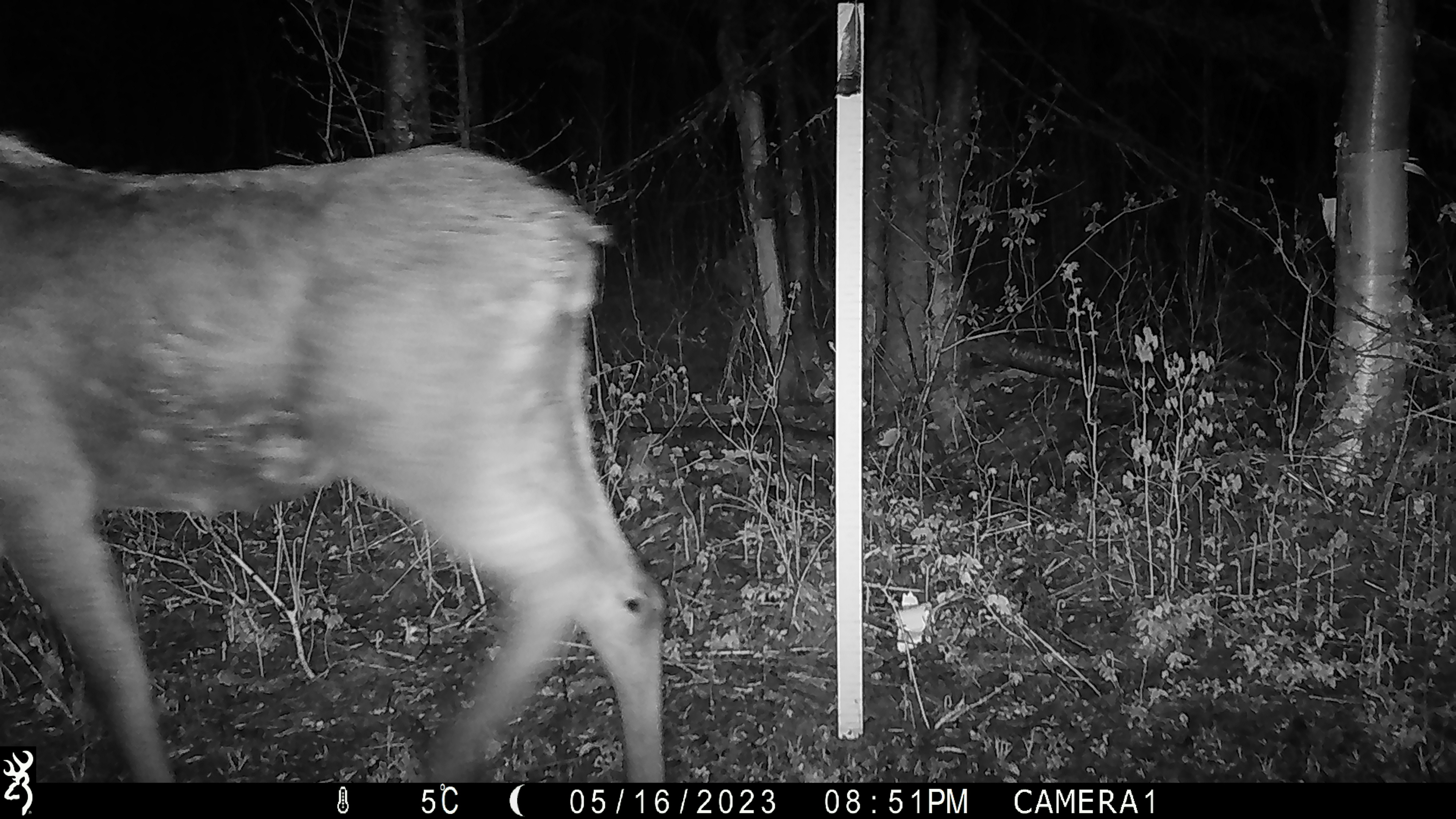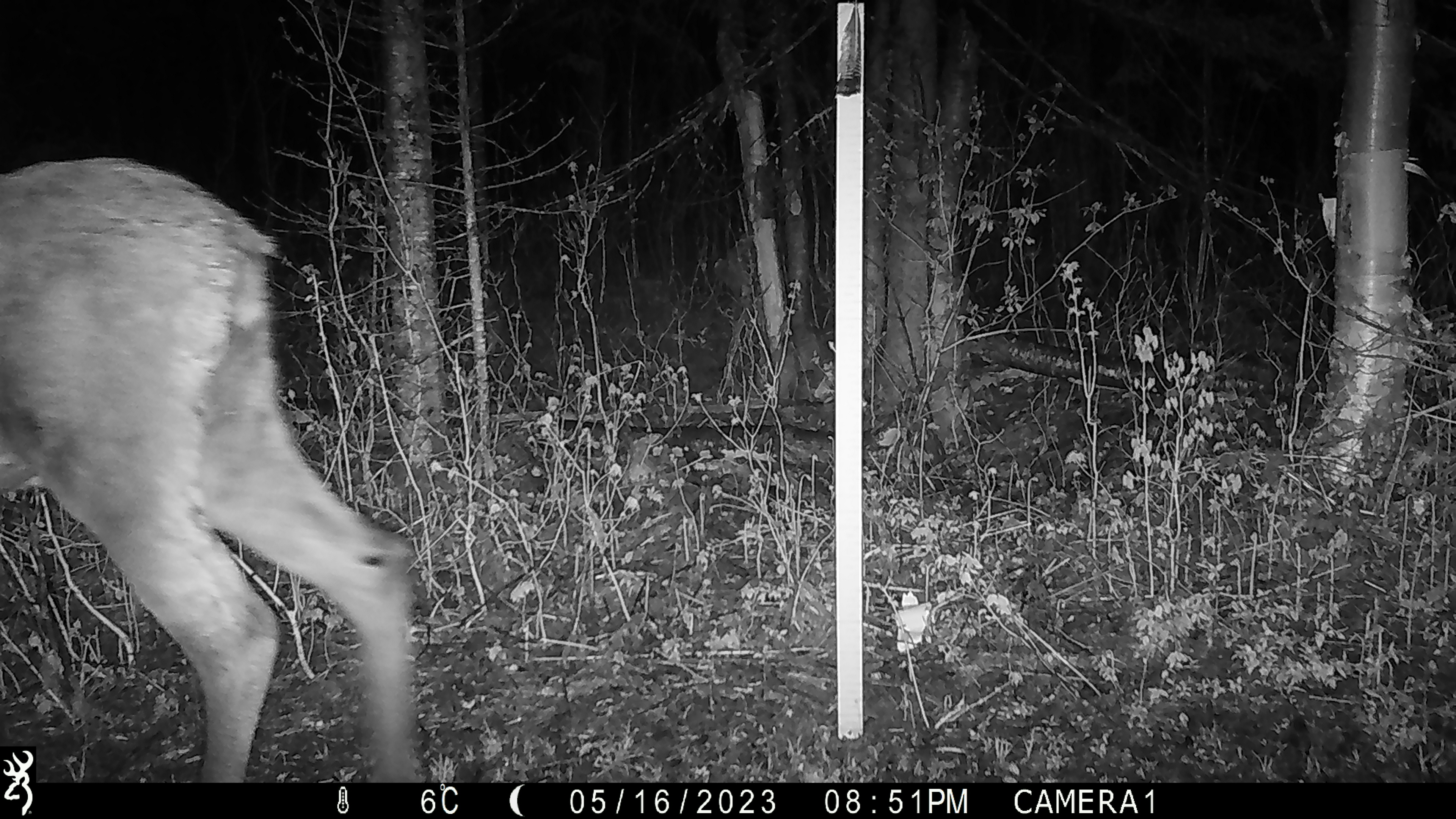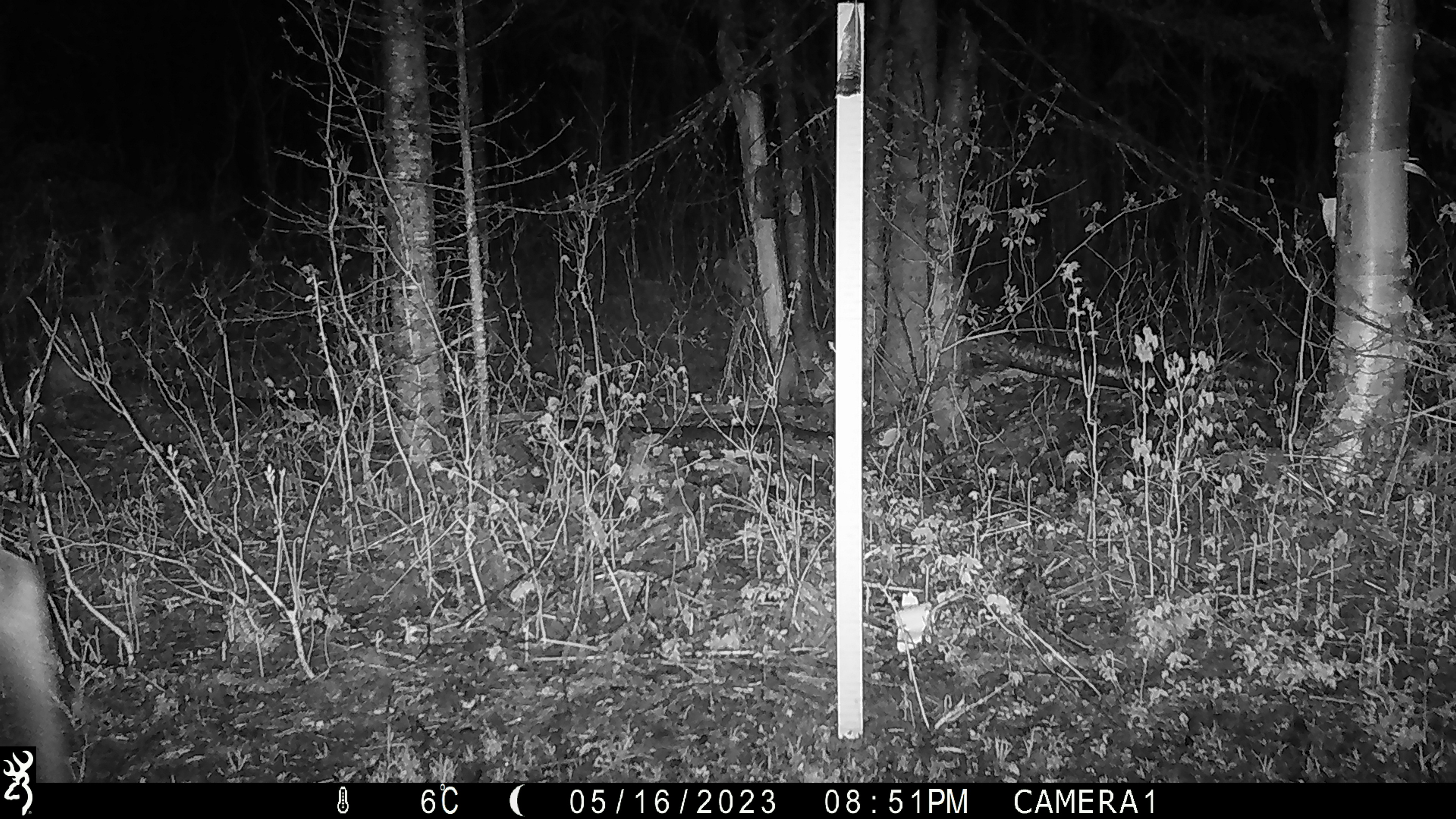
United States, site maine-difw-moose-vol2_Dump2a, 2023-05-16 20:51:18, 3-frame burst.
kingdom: Animalia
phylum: Chordata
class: Mammalia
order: Artiodactyla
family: Cervidae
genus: Alces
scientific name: Alces alces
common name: moose